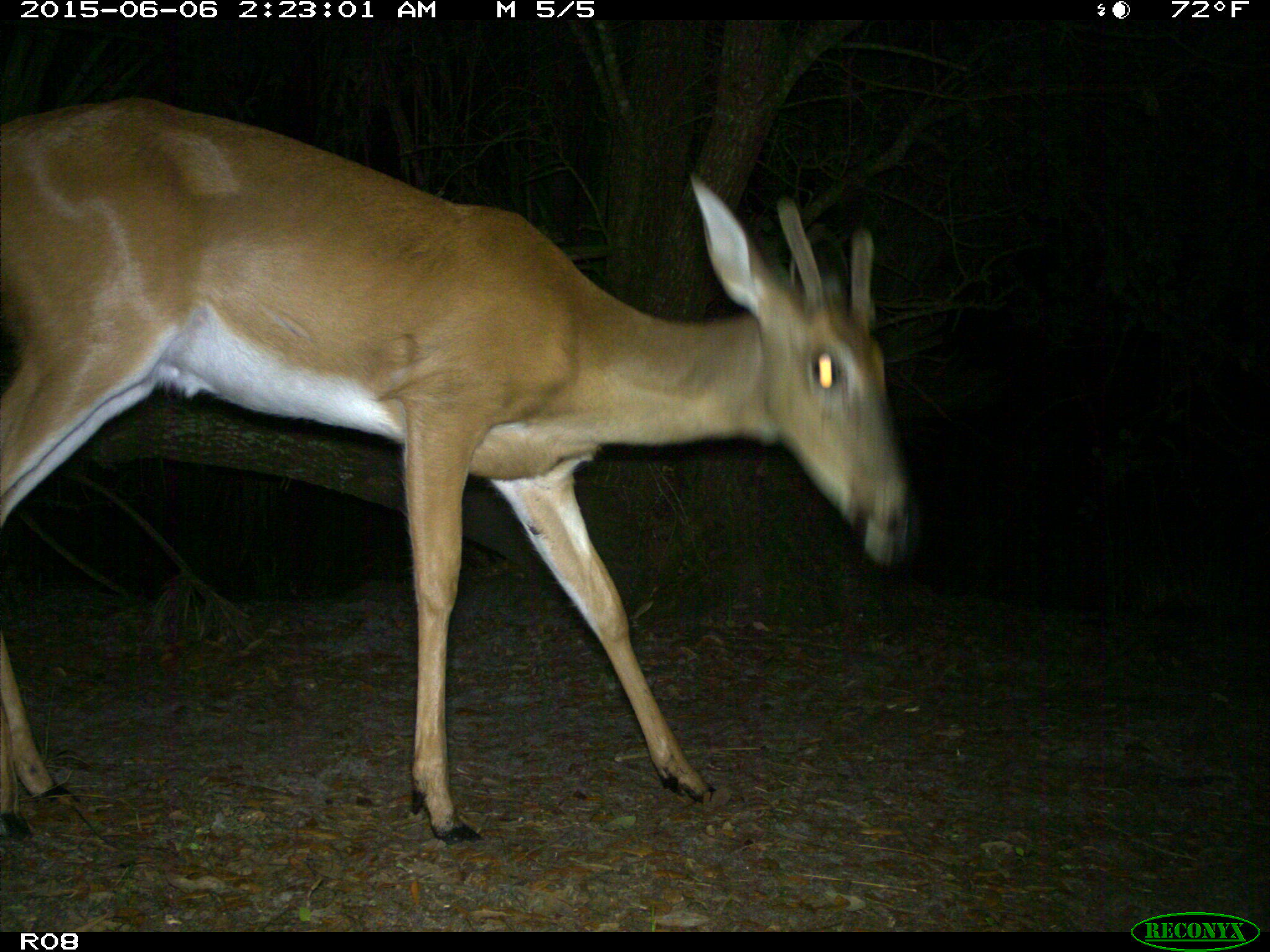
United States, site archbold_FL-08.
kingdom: Animalia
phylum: Chordata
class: Mammalia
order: Artiodactyla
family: Cervidae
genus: Odocoileus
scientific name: Odocoileus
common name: deer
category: unidentified deer